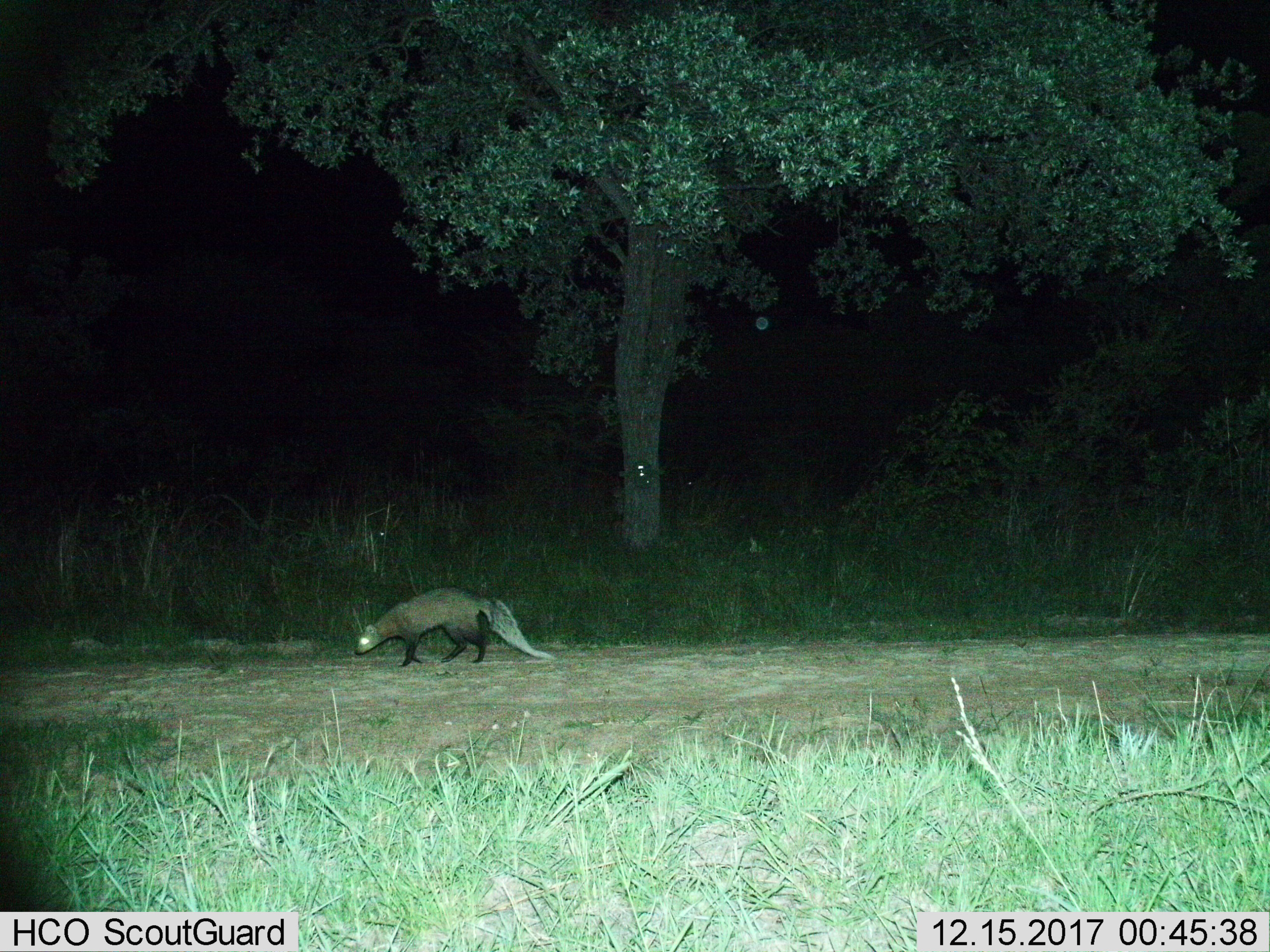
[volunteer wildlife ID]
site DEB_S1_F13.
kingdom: Animalia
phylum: Chordata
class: Mammalia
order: Carnivora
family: Herpestidae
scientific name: Herpestidae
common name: mongoose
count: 1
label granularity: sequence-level